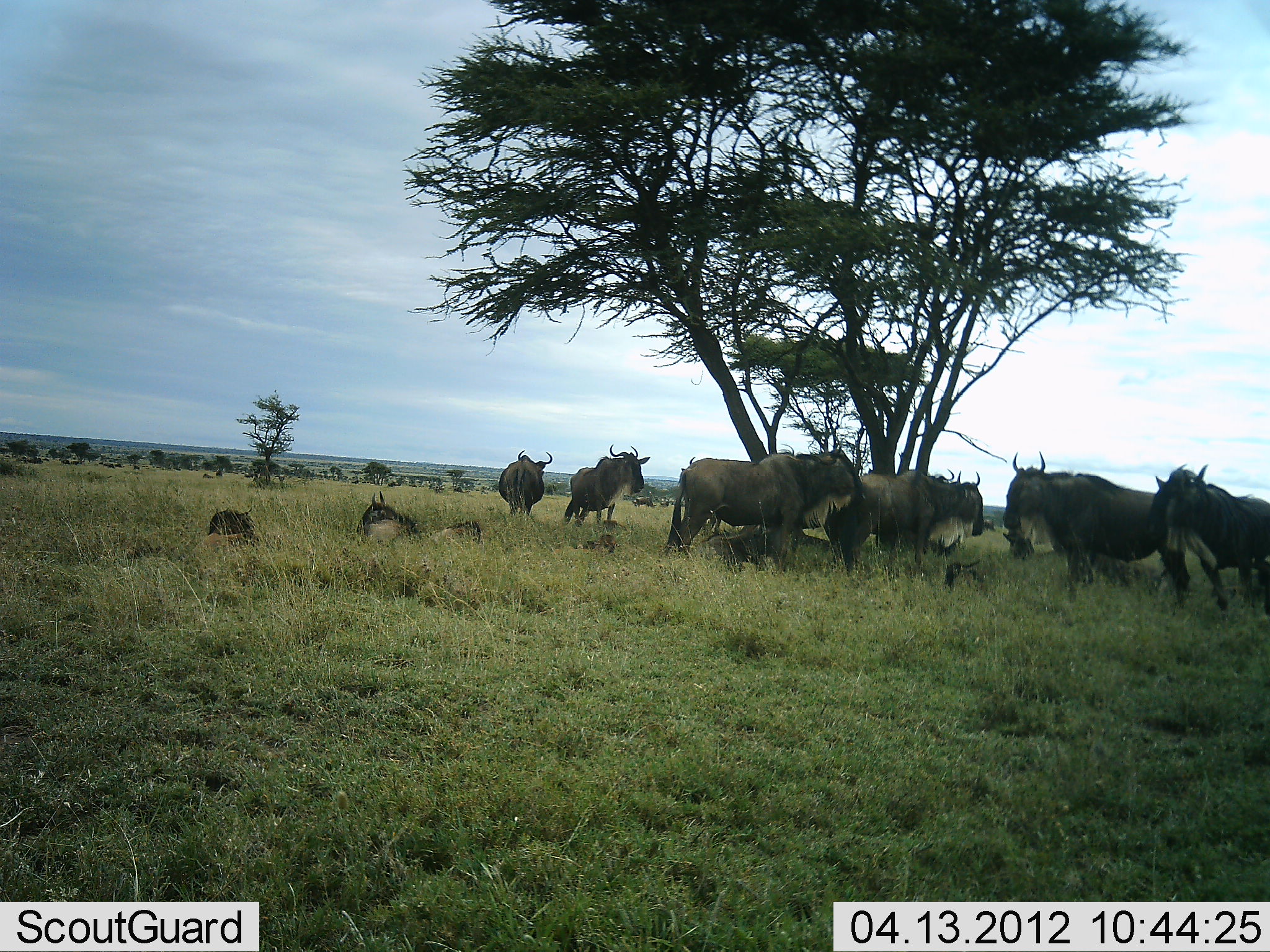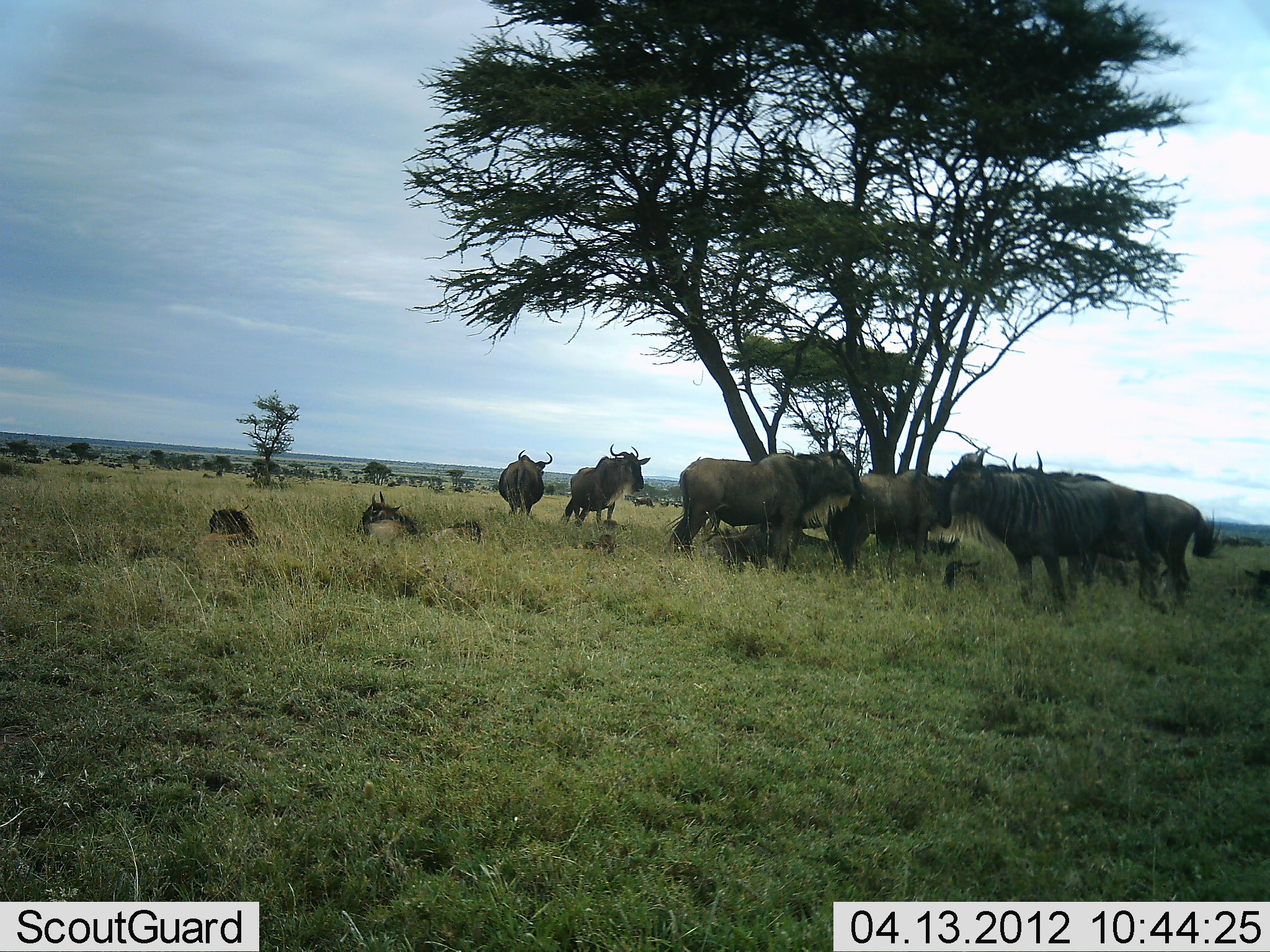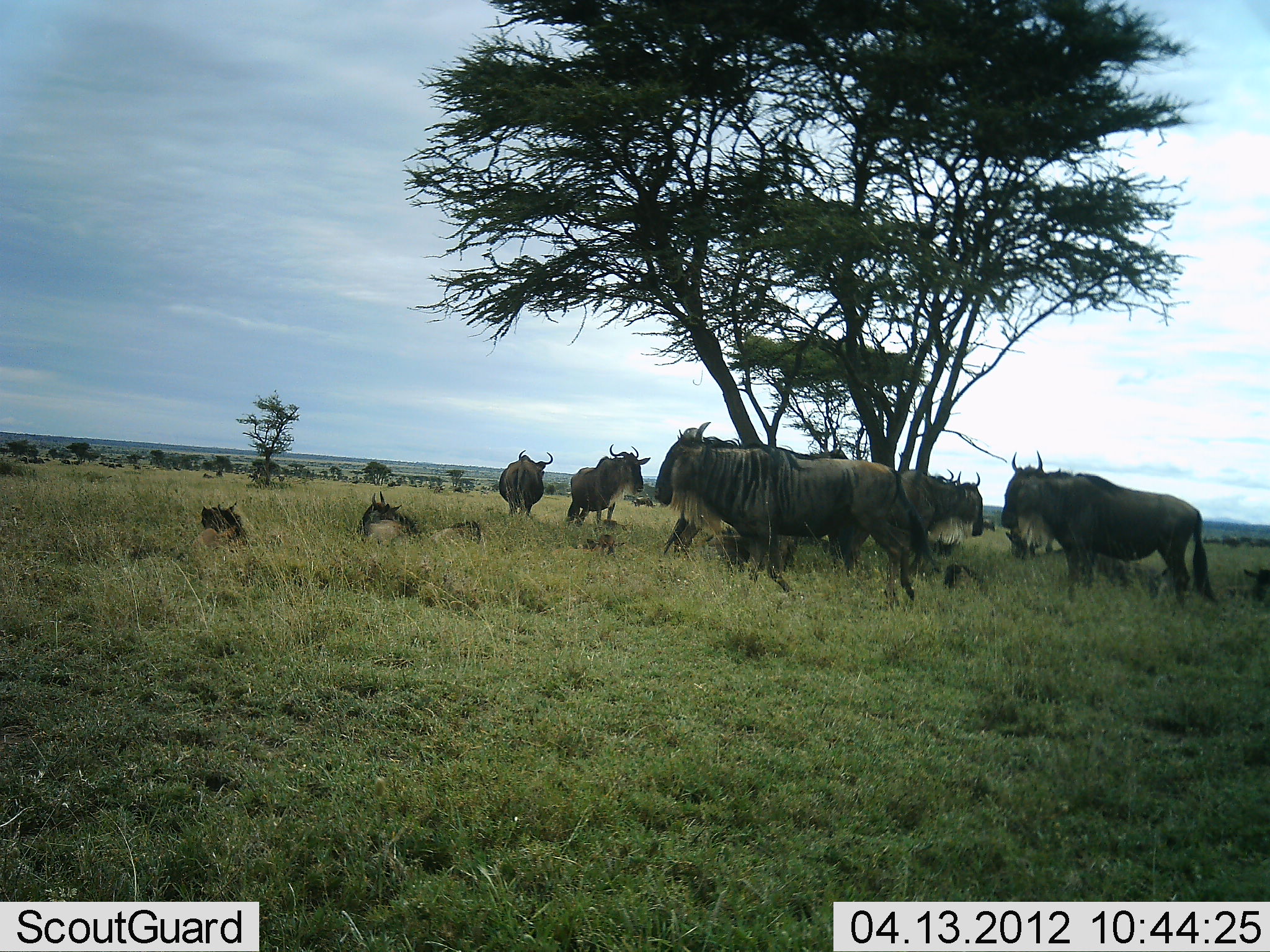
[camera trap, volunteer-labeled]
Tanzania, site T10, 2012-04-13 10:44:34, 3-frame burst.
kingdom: Animalia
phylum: Chordata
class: Mammalia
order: Artiodactyla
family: Bovidae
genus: Connochaetes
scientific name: Connochaetes taurinus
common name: blue wildebeest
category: wildebeest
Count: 11-50.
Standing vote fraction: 100%.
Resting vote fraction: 83%.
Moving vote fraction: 54%.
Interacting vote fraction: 8%.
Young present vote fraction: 38%.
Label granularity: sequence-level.